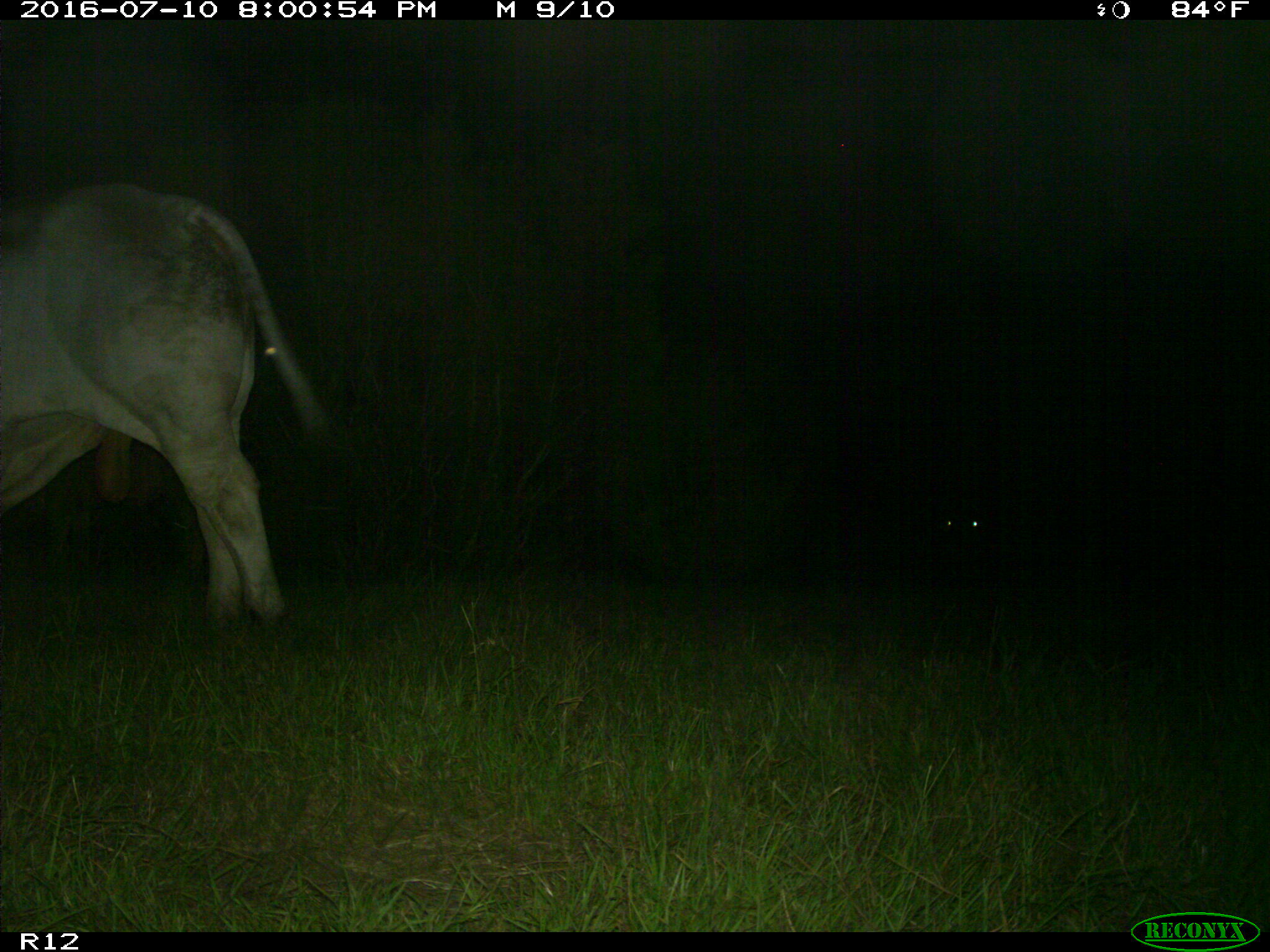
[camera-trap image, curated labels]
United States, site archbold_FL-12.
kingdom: Animalia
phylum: Chordata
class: Mammalia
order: Artiodactyla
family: Bovidae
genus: Bos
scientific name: Bos taurus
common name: domestic cow